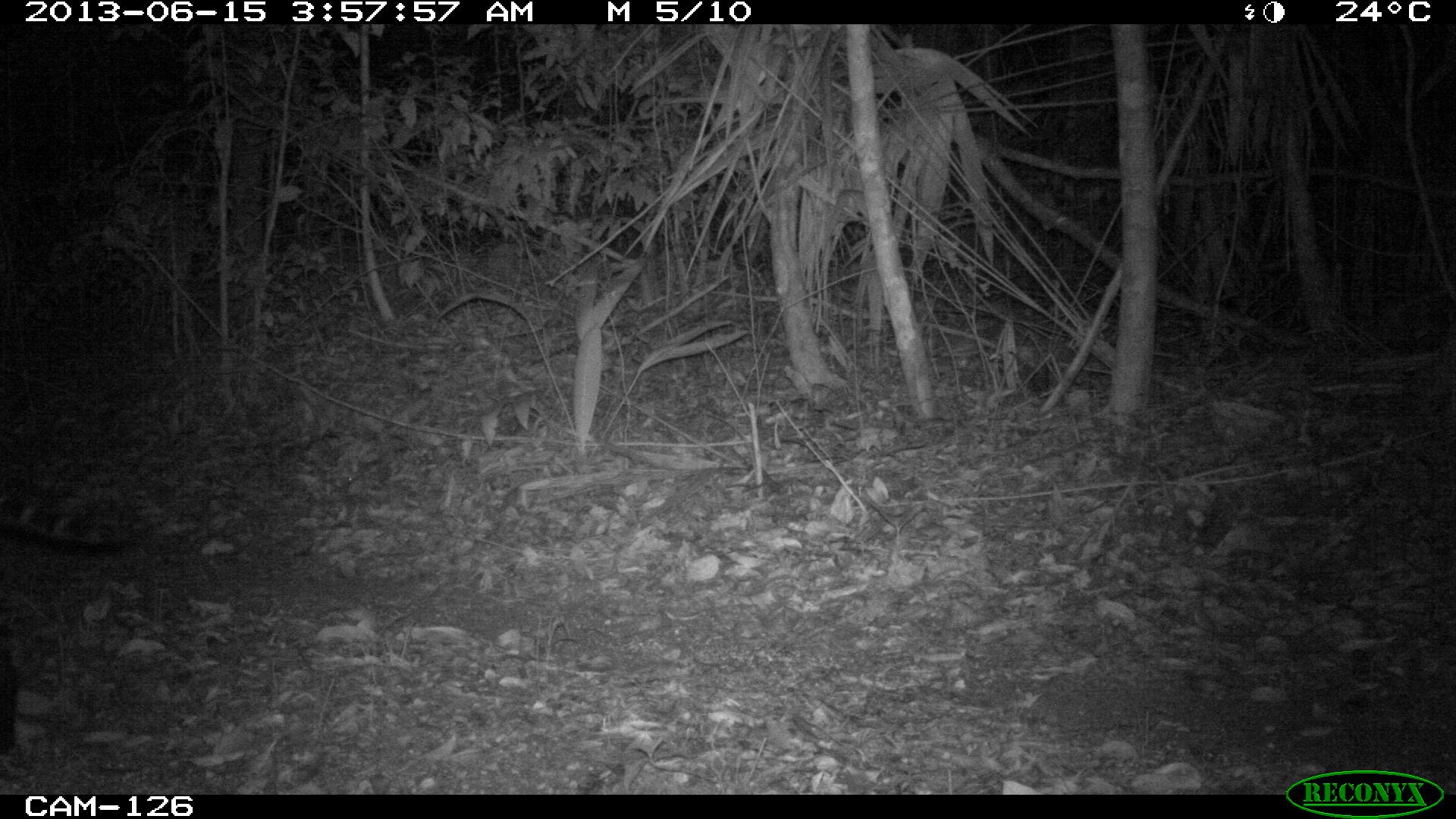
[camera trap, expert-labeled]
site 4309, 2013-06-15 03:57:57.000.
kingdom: Animalia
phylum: Chordata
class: Mammalia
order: Carnivora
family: Felidae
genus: Leopardus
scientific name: Leopardus pardalis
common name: ocelot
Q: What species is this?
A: Leopardus pardalis (ocelot).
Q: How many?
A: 1.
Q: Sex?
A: Male.